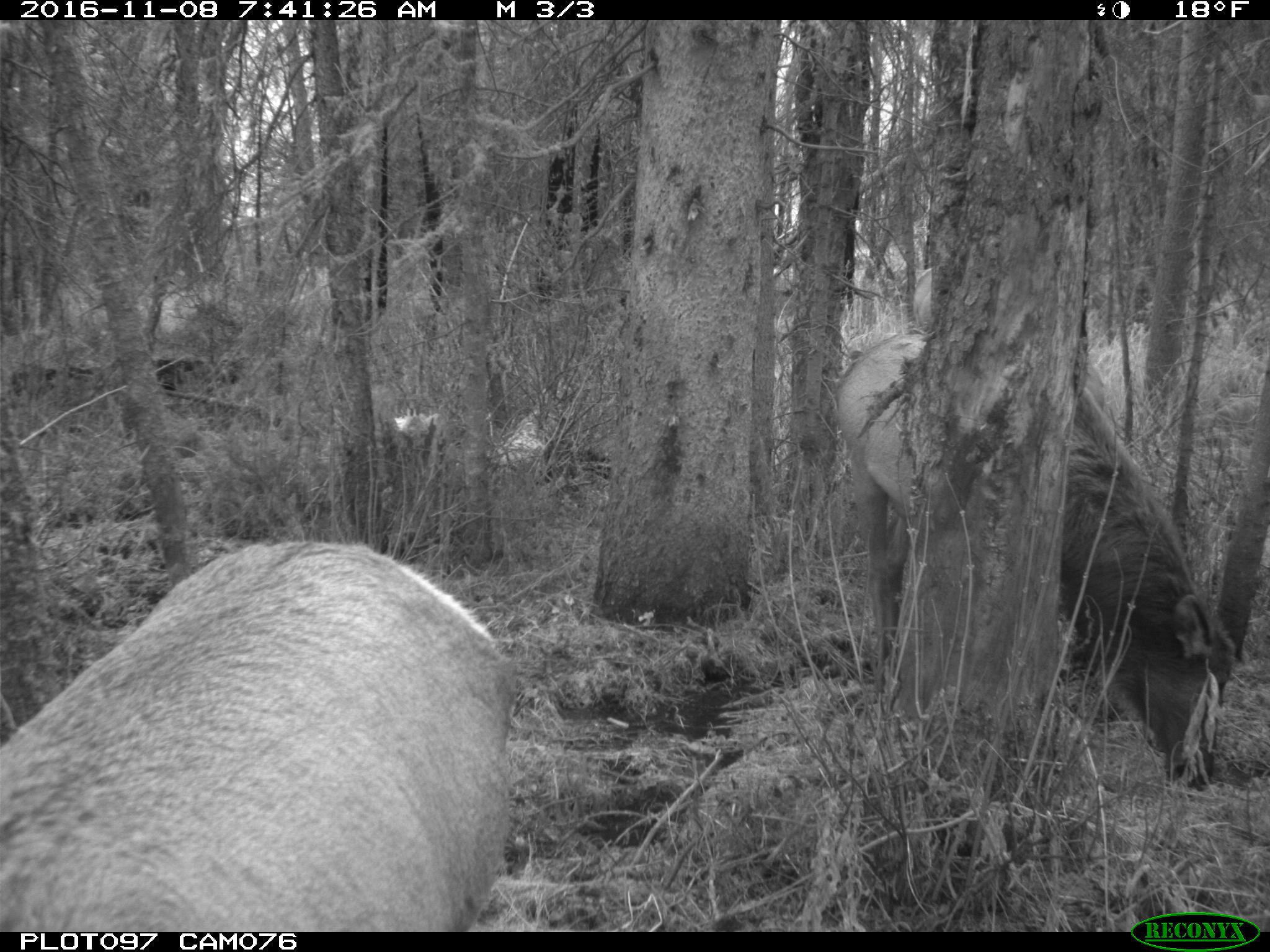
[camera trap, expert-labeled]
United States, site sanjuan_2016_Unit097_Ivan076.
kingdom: Animalia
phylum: Chordata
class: Mammalia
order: Artiodactyla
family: Cervidae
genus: Cervus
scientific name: Cervus elaphus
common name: red deer